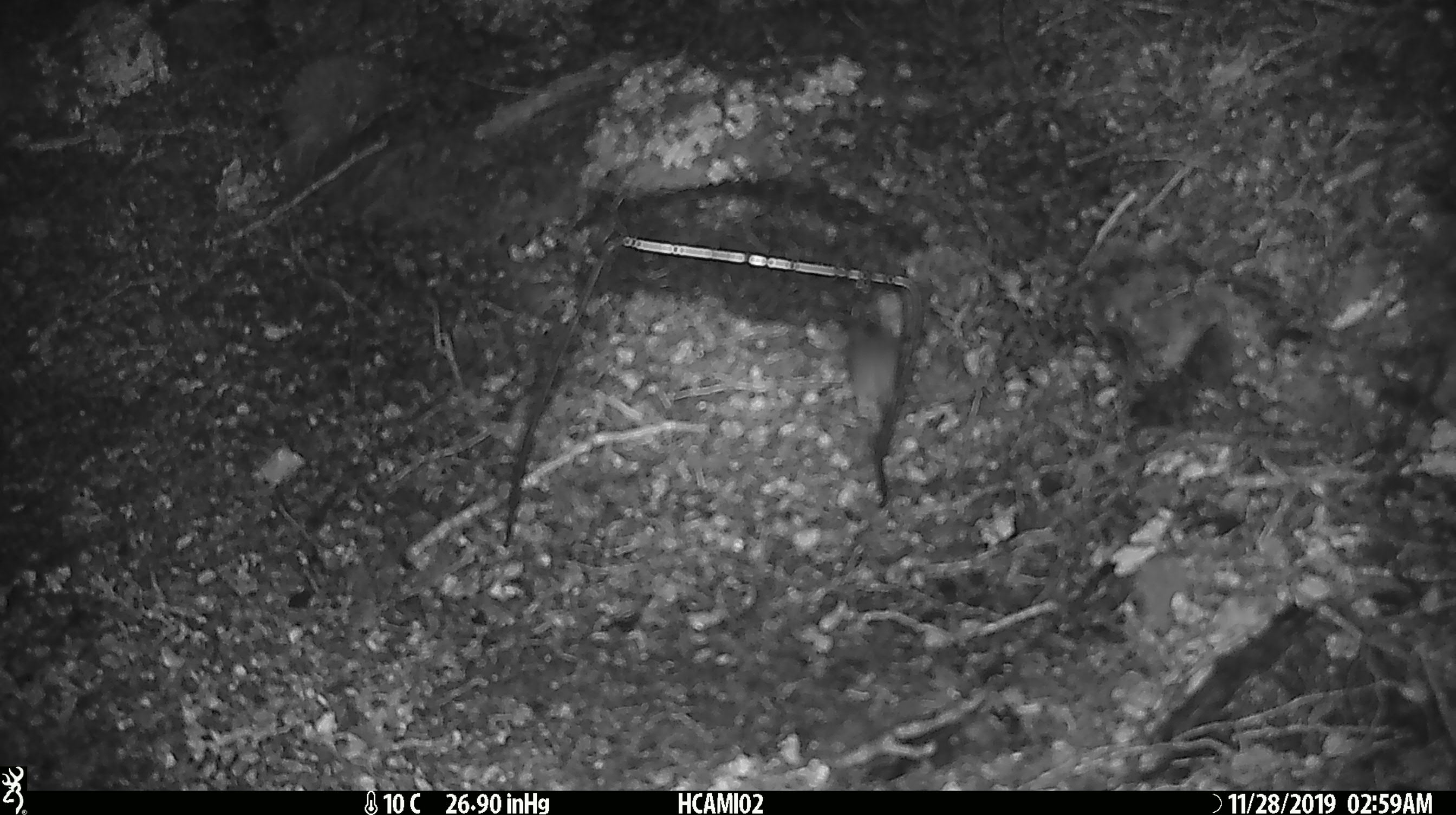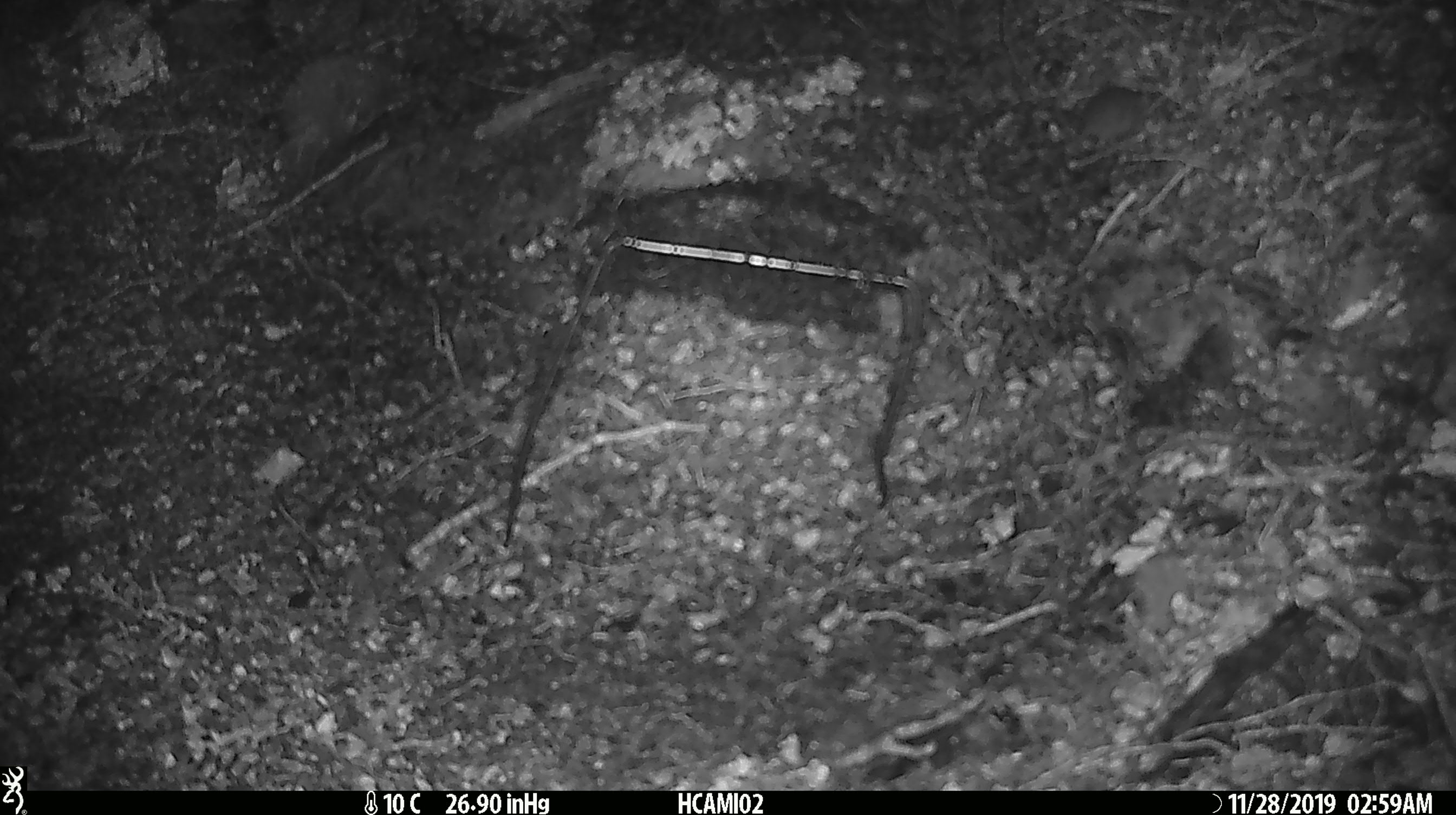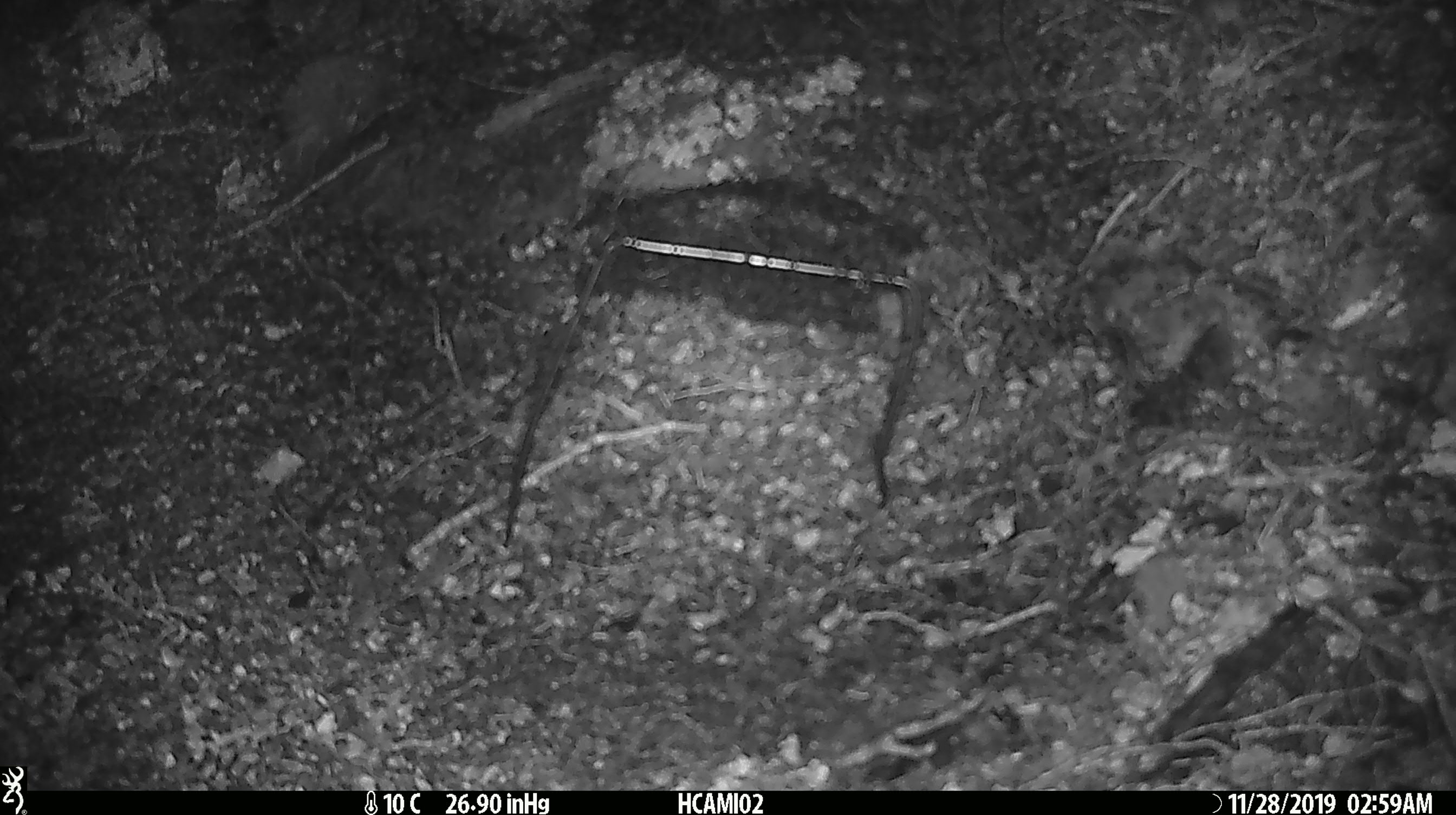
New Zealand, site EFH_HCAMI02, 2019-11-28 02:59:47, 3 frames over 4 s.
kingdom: Animalia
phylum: Chordata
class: Mammalia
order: Rodentia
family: Muridae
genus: Mus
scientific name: Mus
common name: mouse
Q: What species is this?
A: Mouse (Mus).